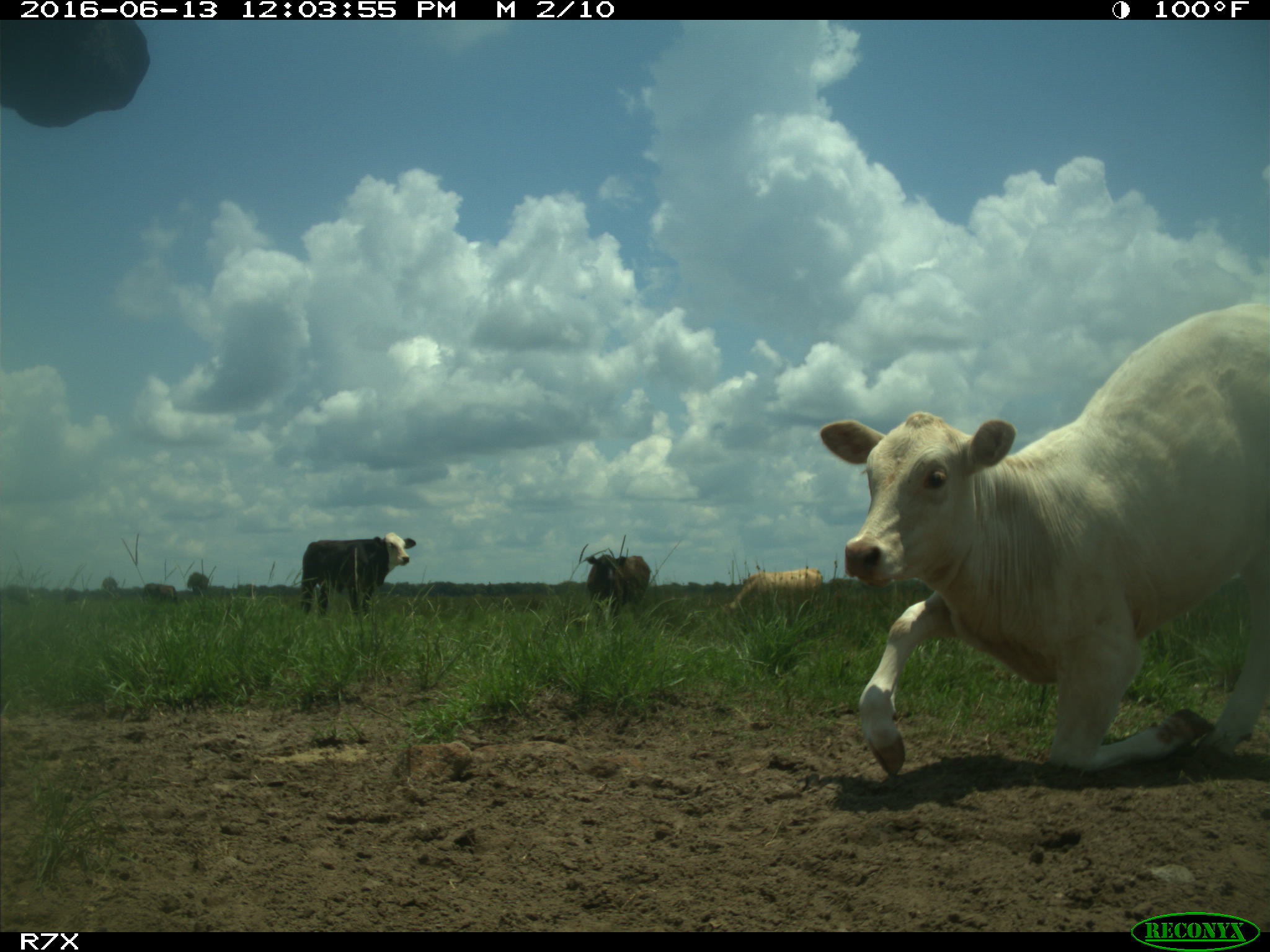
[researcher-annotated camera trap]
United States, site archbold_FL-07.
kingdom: Animalia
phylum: Chordata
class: Mammalia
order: Artiodactyla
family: Bovidae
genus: Bos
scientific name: Bos taurus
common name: domestic cow